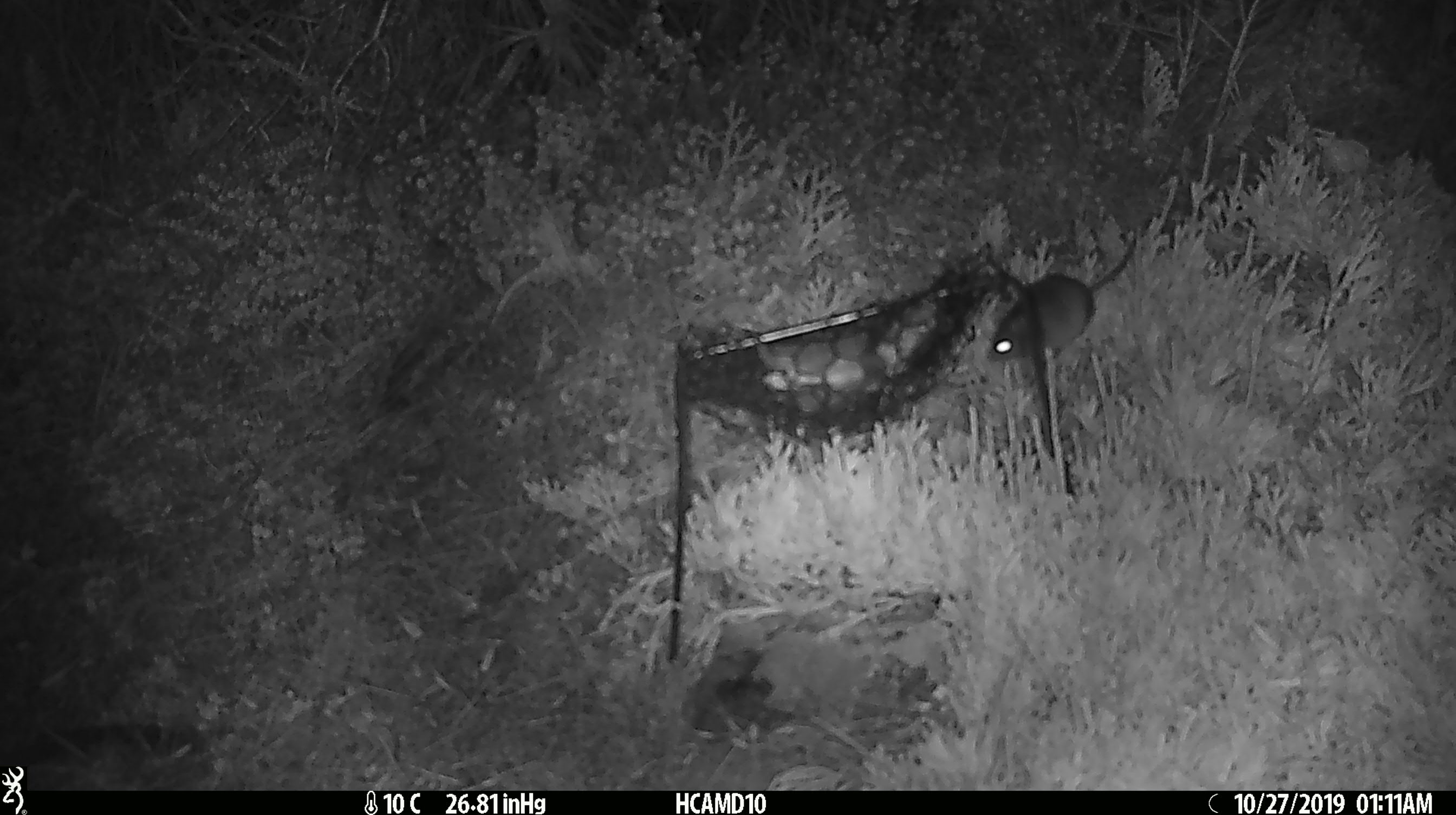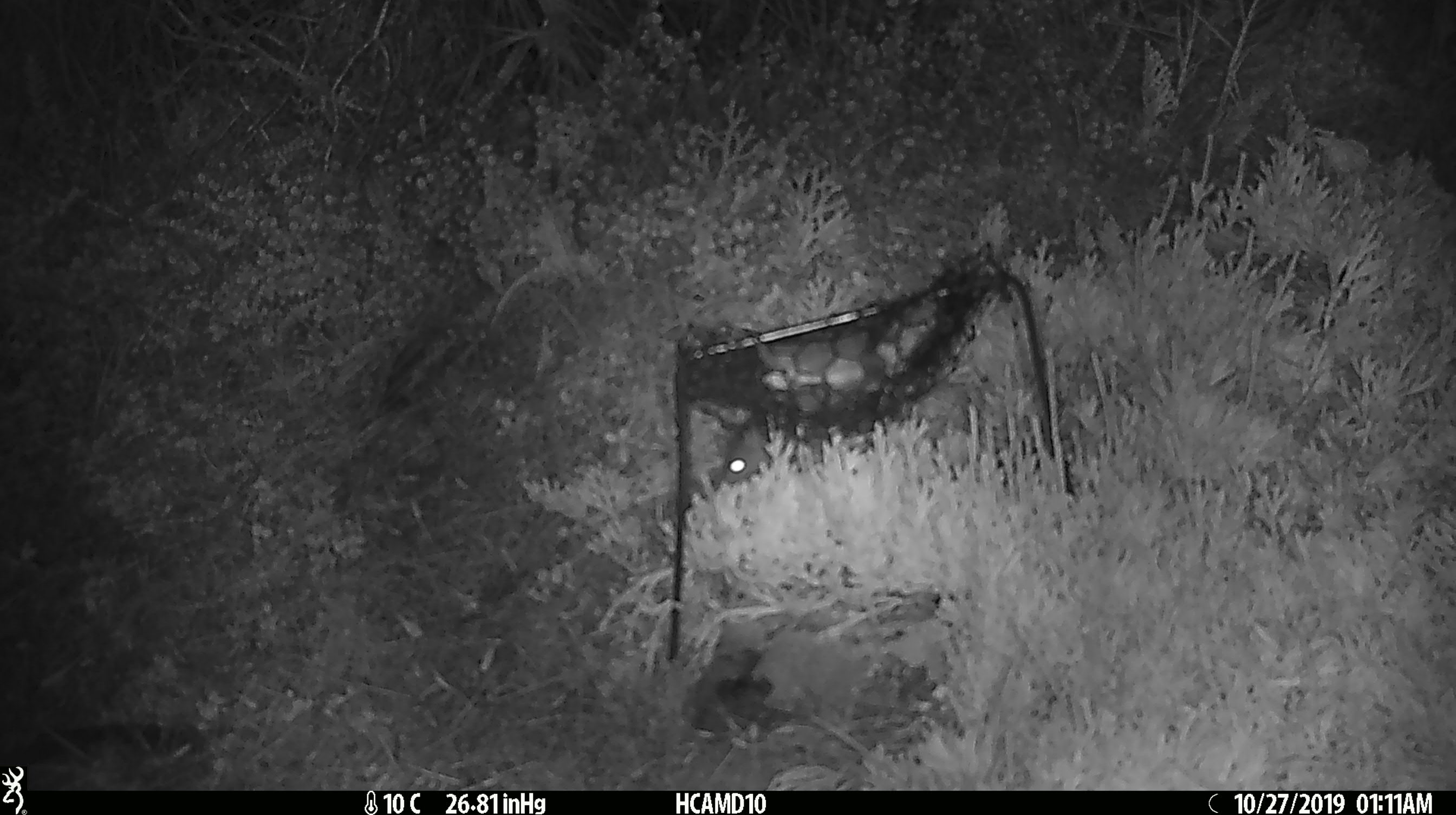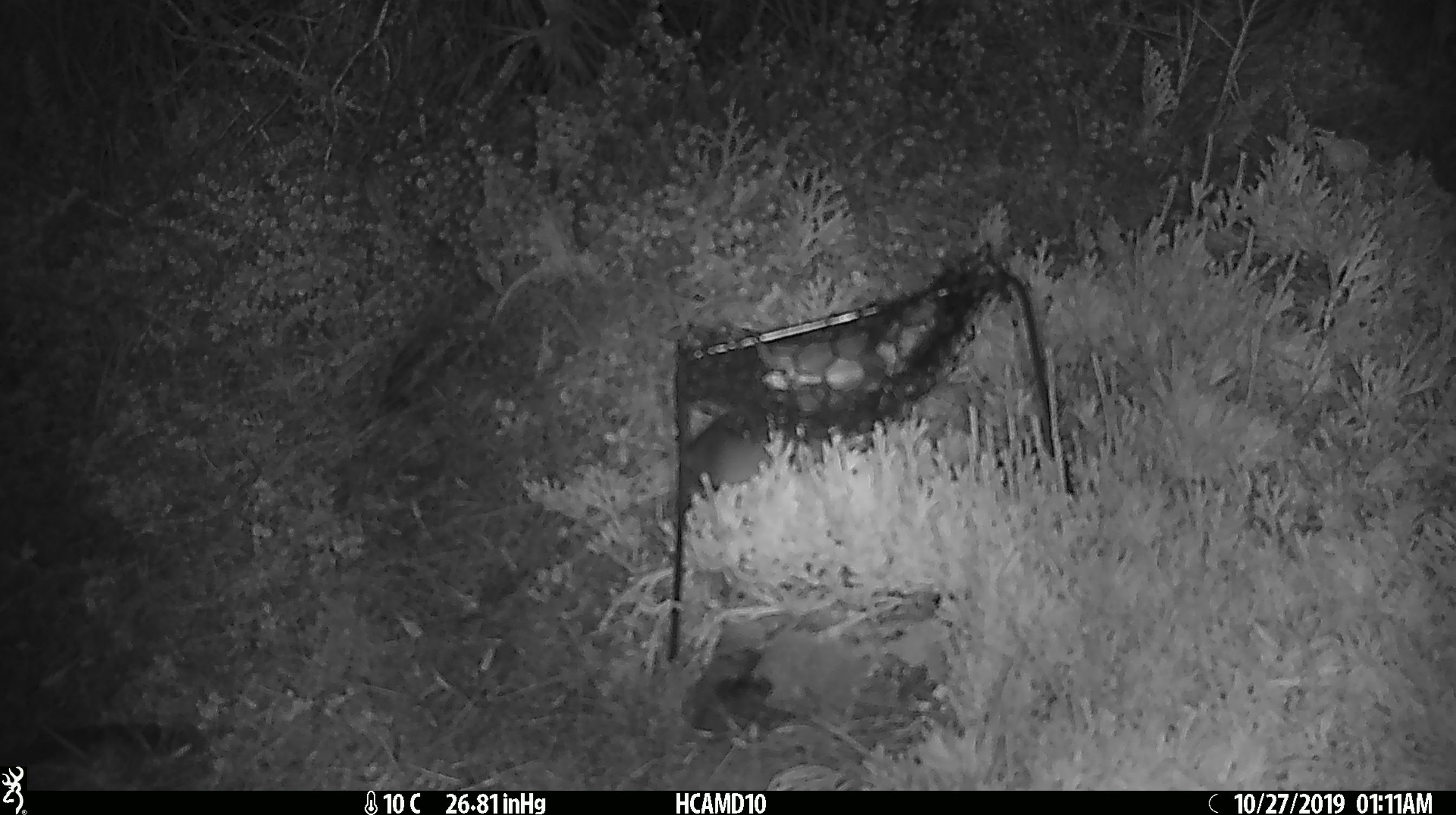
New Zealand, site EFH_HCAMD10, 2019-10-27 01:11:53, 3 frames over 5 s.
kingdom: Animalia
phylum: Chordata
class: Mammalia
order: Rodentia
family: Muridae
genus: Mus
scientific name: Mus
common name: mouse